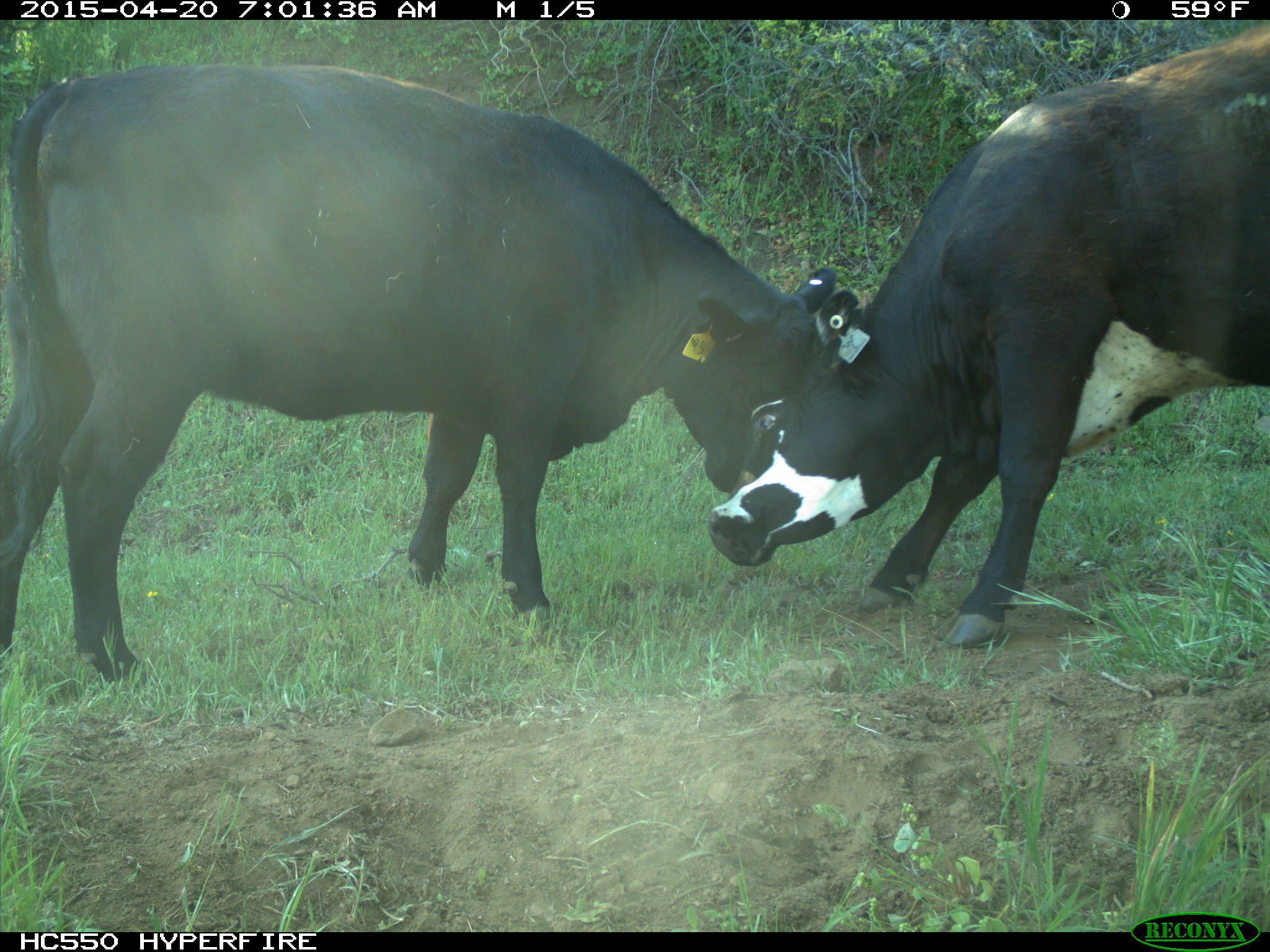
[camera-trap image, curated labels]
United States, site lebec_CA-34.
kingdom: Animalia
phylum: Chordata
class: Mammalia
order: Artiodactyla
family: Bovidae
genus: Bos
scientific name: Bos taurus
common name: domestic cow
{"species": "Bos taurus (domestic cow)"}